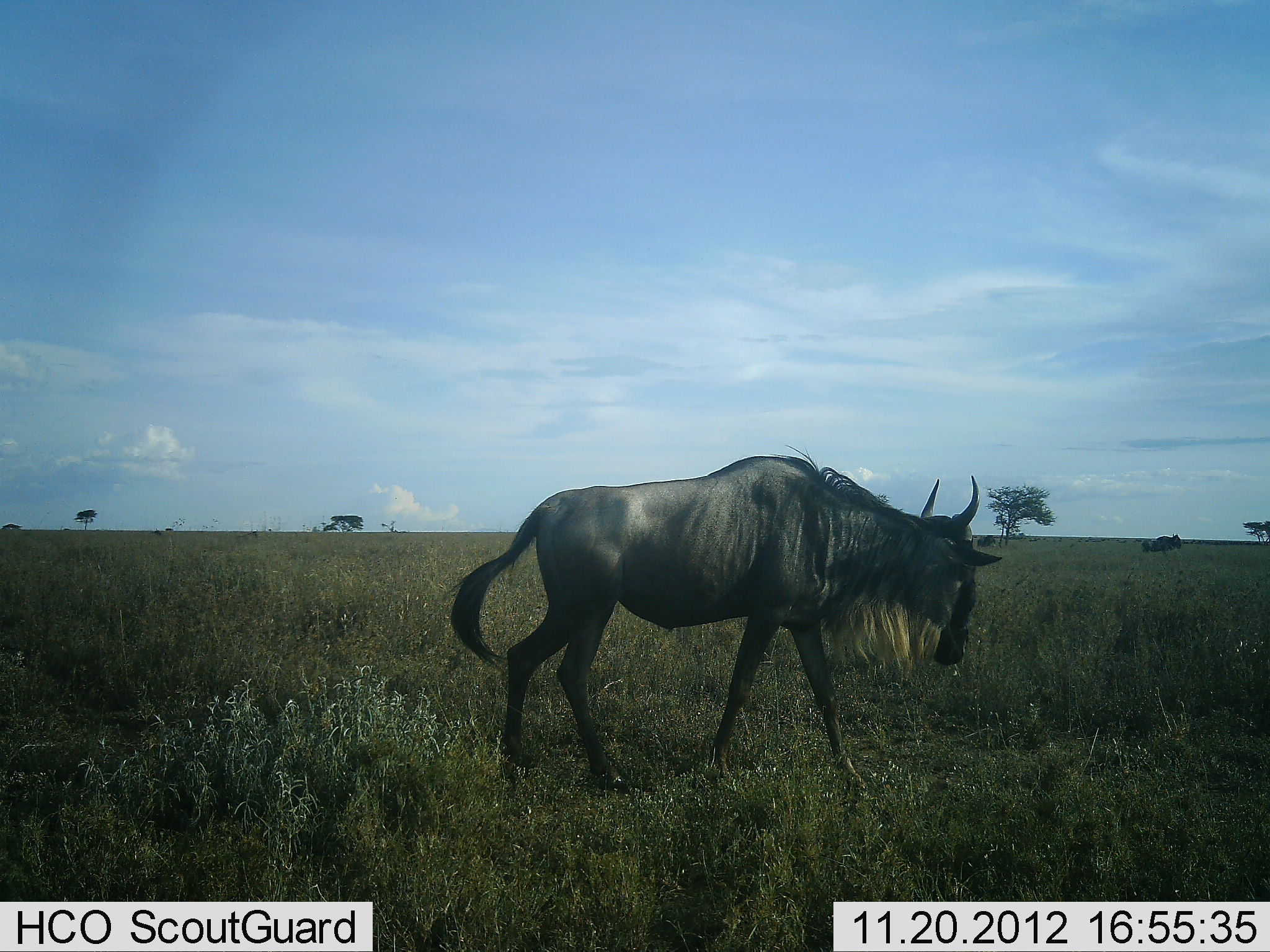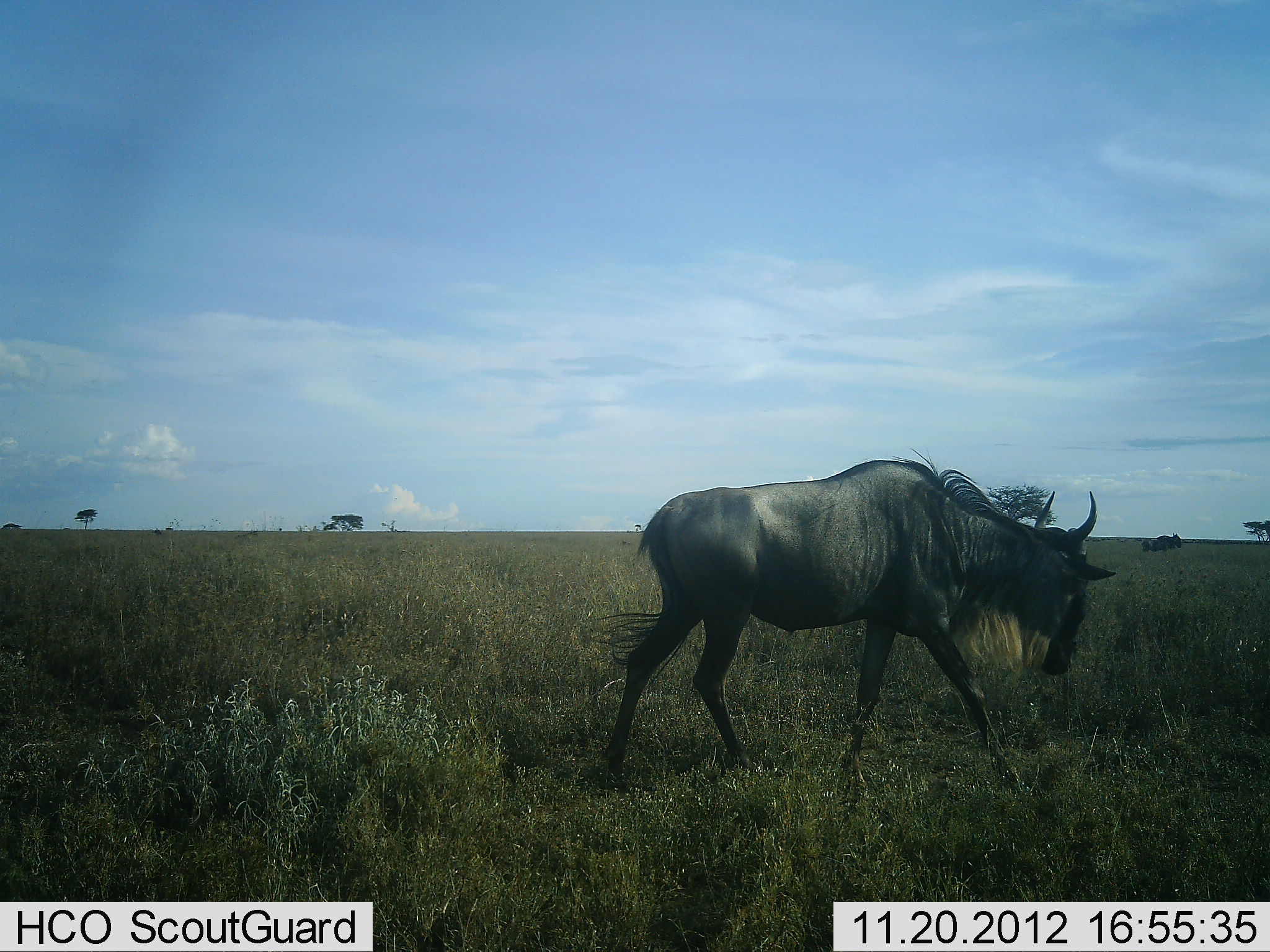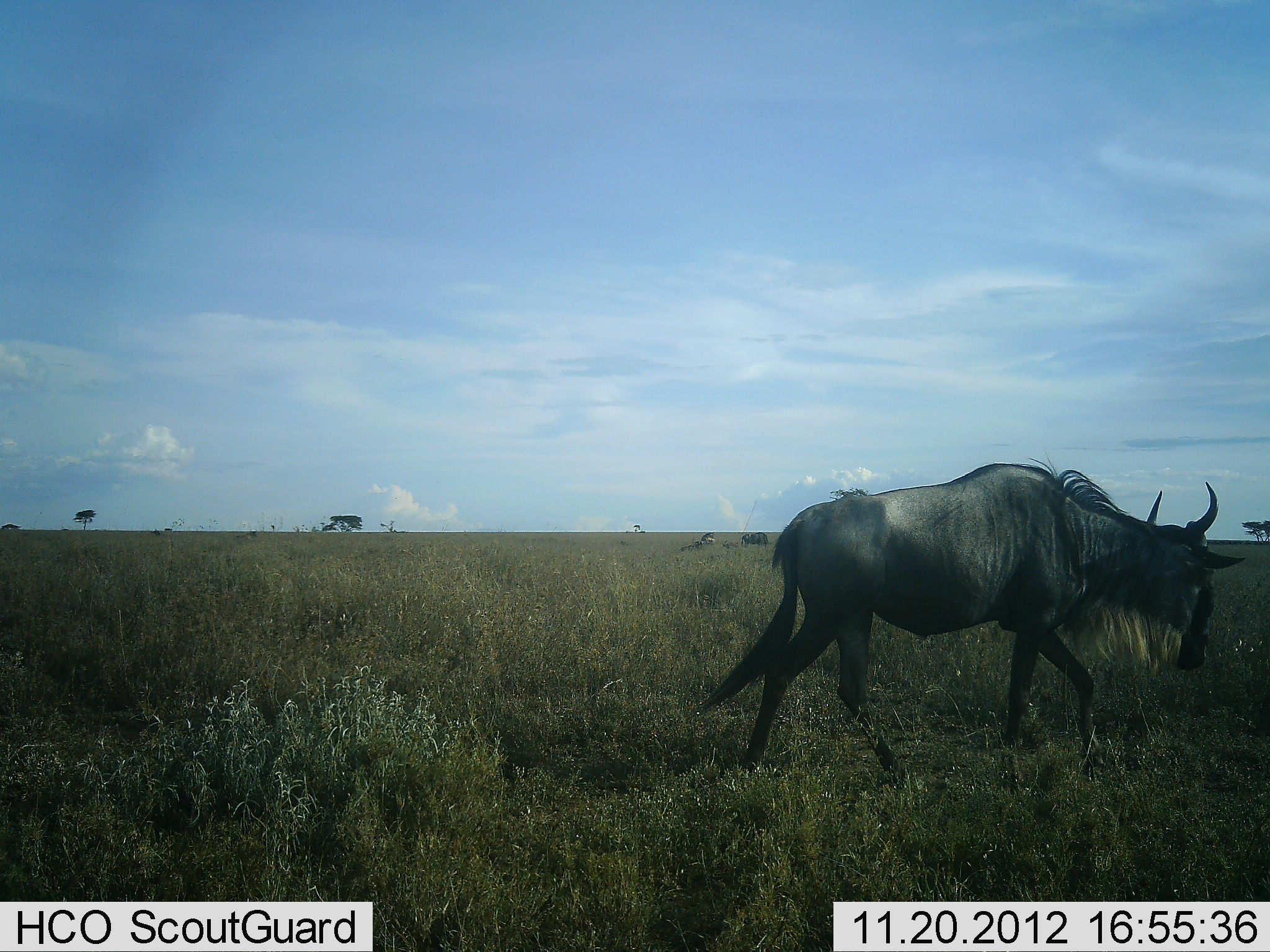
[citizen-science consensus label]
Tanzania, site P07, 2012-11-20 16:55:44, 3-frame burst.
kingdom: Animalia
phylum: Chordata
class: Mammalia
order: Artiodactyla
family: Bovidae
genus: Connochaetes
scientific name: Connochaetes taurinus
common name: blue wildebeest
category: wildebeest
Wildebeest (blue wildebeest) (Connochaetes taurinus), count 1. Behavior (volunteer vote fractions): standing 0%, resting 0%, moving 100%, interacting 0%. Young present (vote fraction): 0%. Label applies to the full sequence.